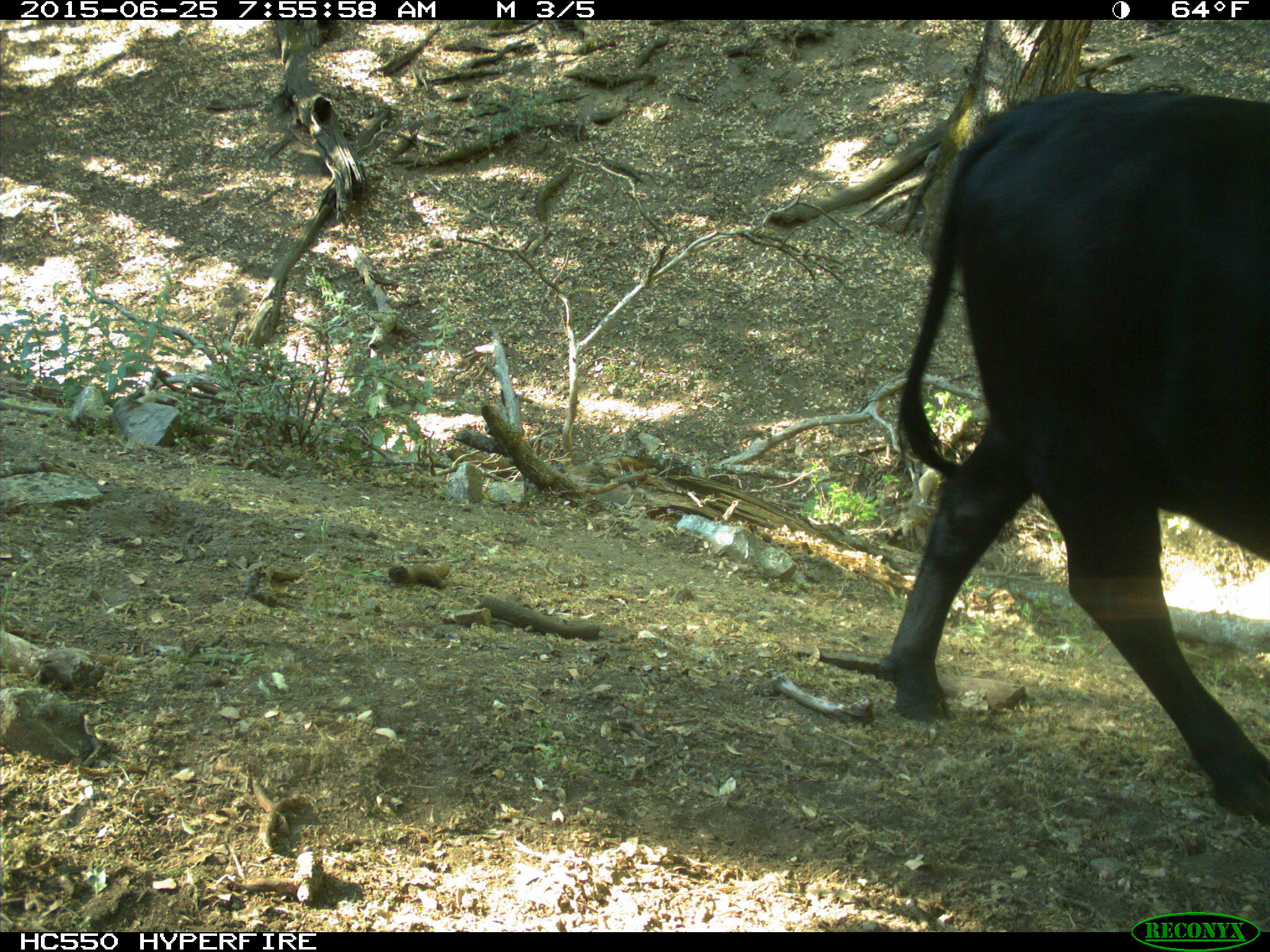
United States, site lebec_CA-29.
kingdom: Animalia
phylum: Chordata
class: Mammalia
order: Artiodactyla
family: Bovidae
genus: Bos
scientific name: Bos taurus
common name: domestic cow